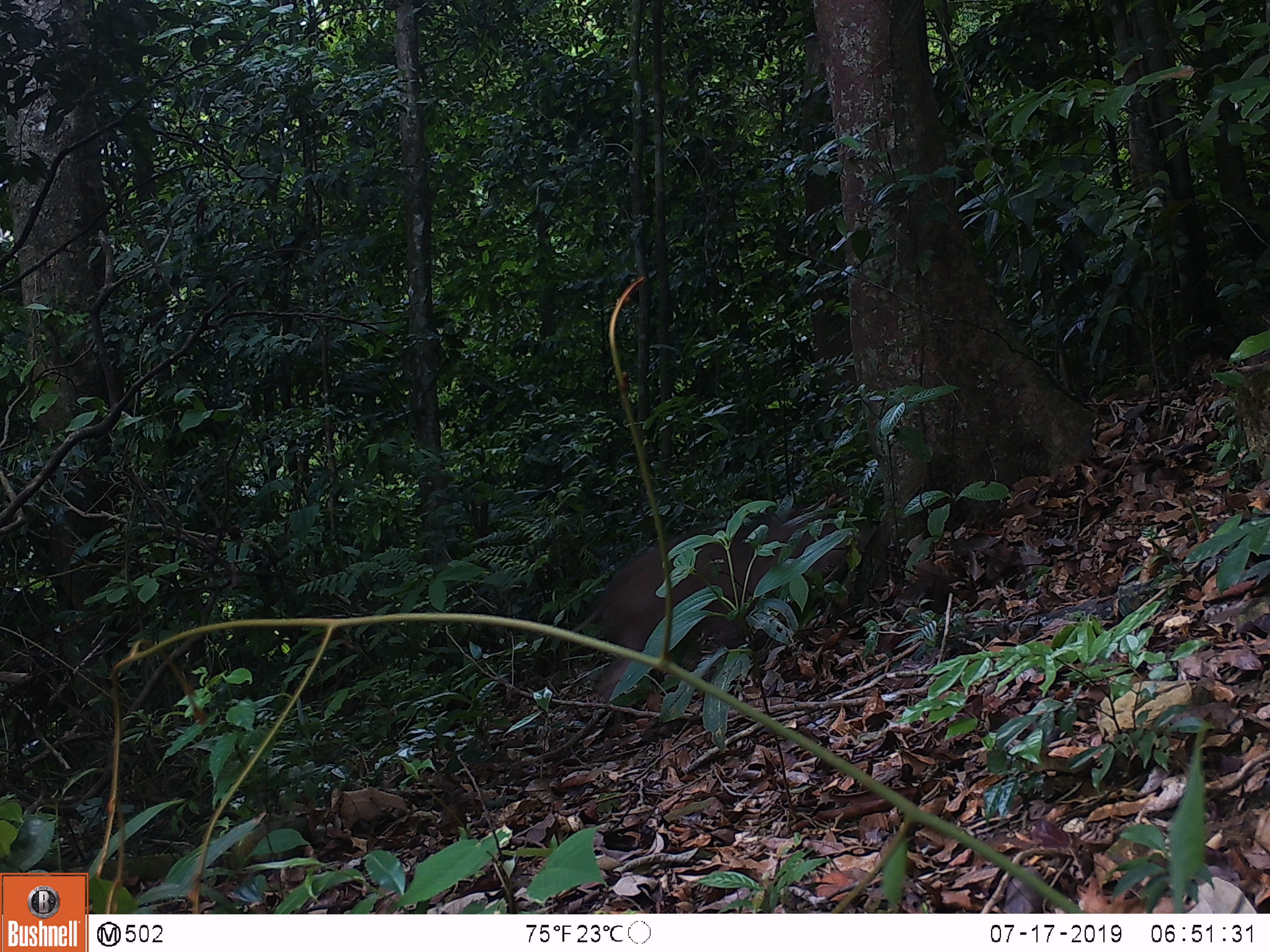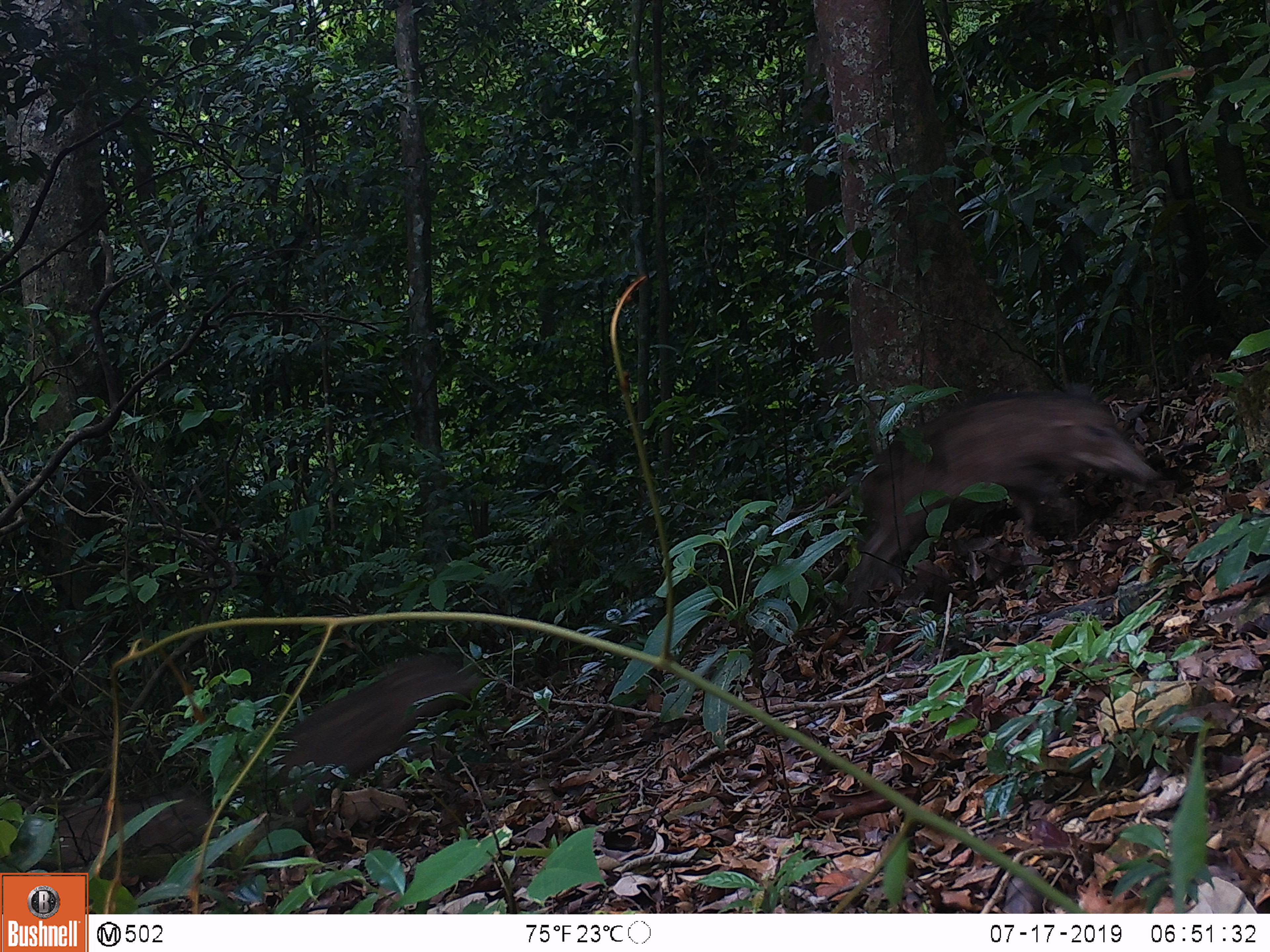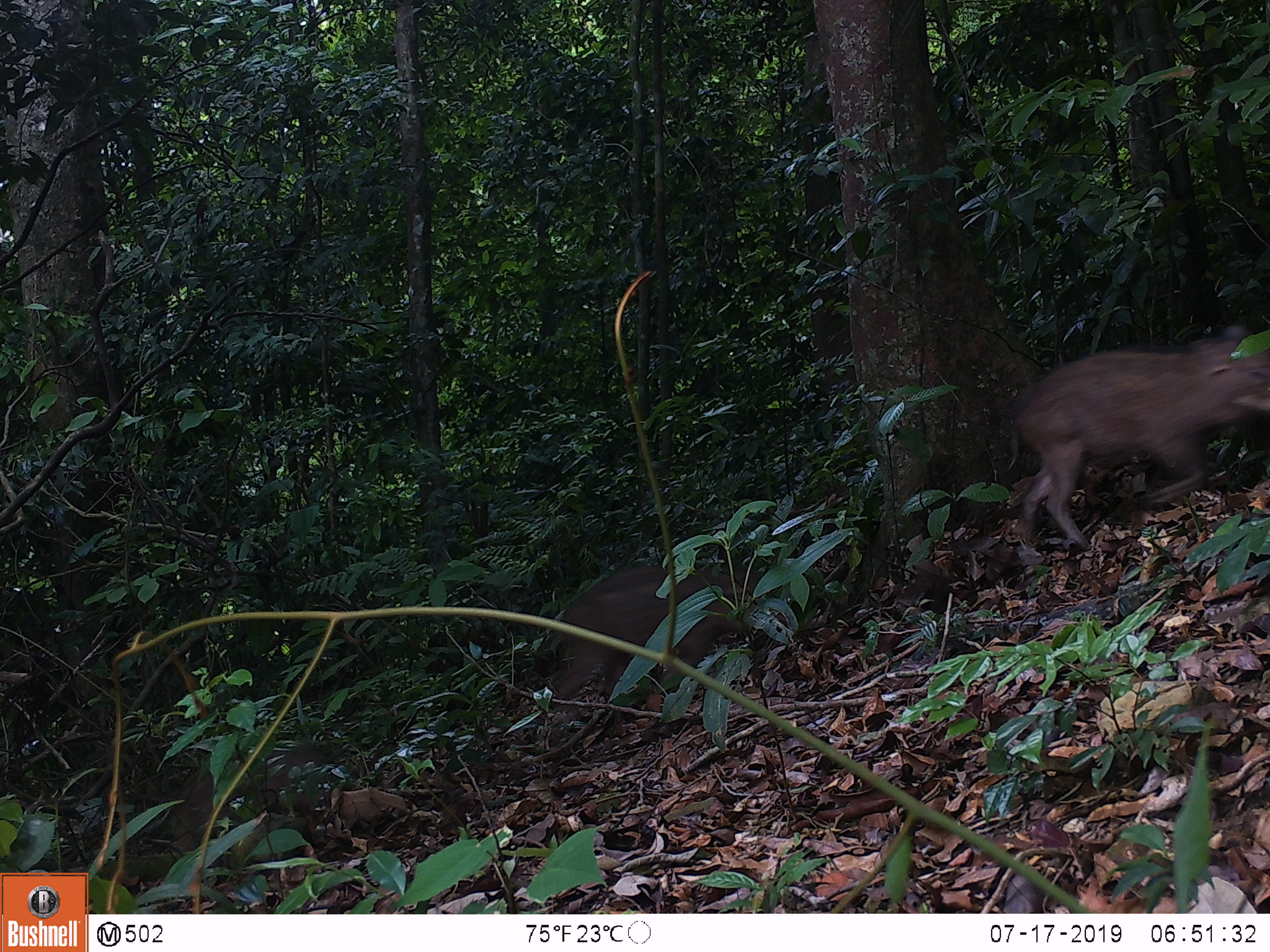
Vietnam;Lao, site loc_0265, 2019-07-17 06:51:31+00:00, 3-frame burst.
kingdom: Animalia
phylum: Chordata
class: Mammalia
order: Artiodactyla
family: Suidae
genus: Sus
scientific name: Sus scrofa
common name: eurasian wild pig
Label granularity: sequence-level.